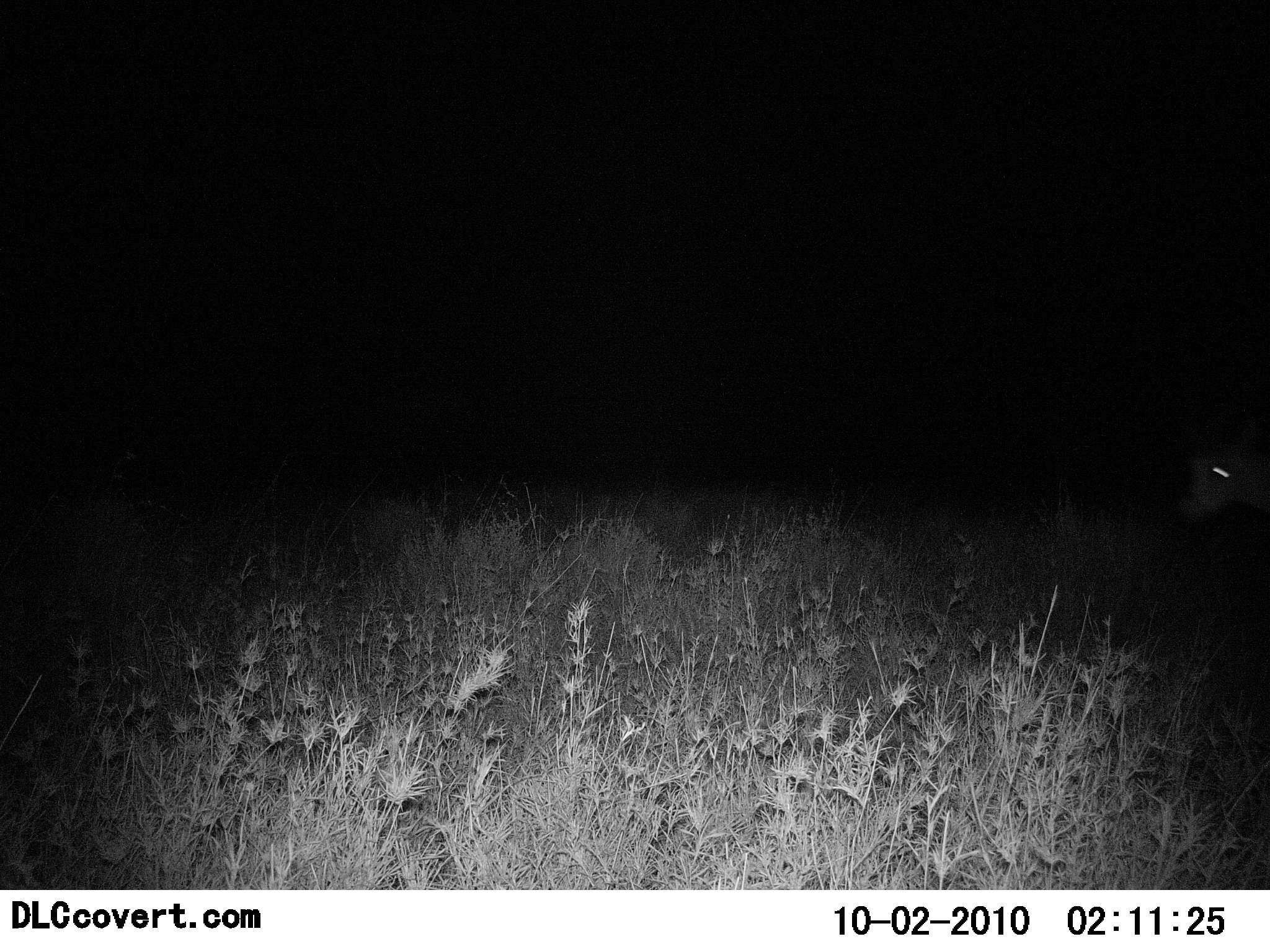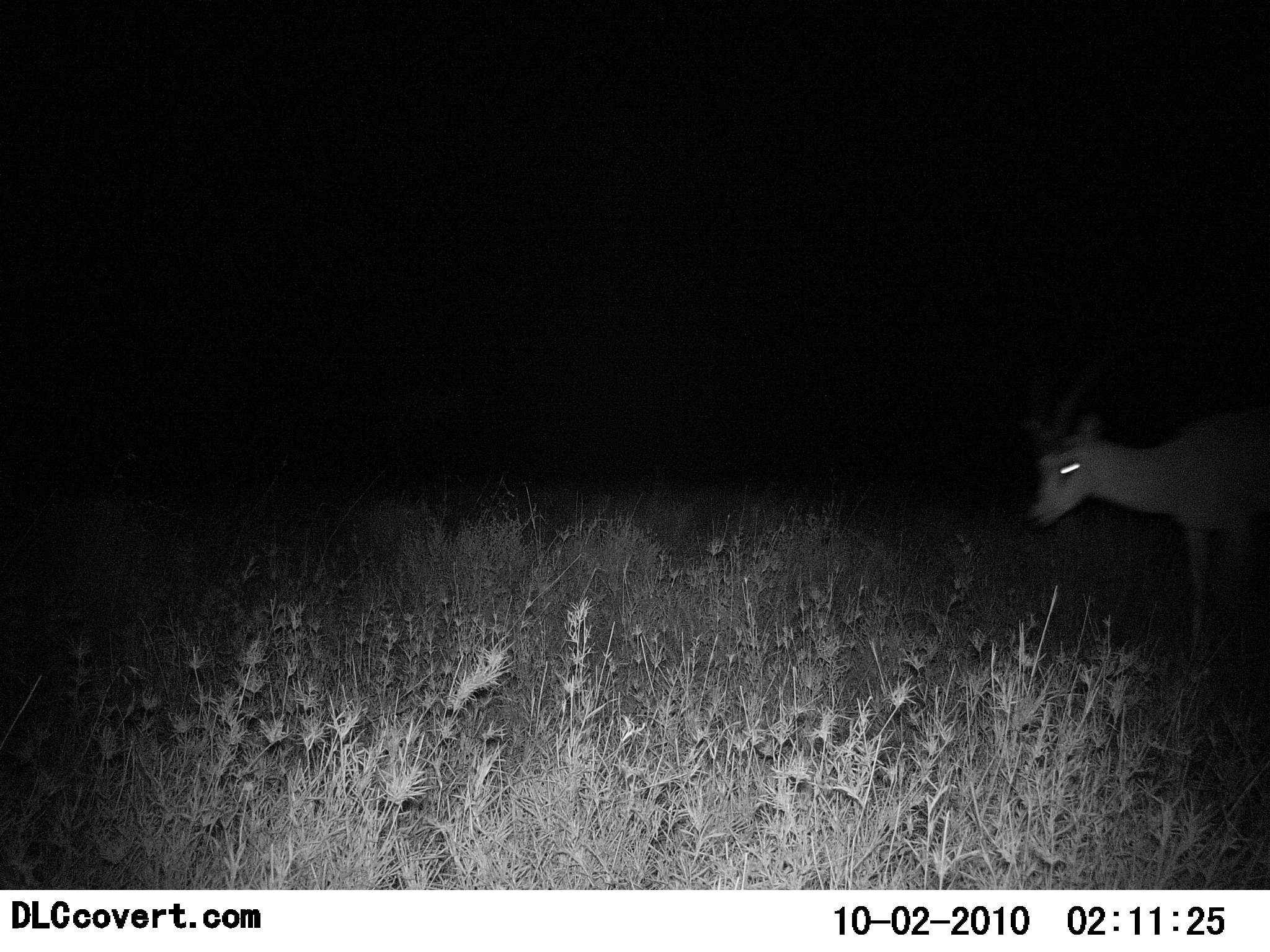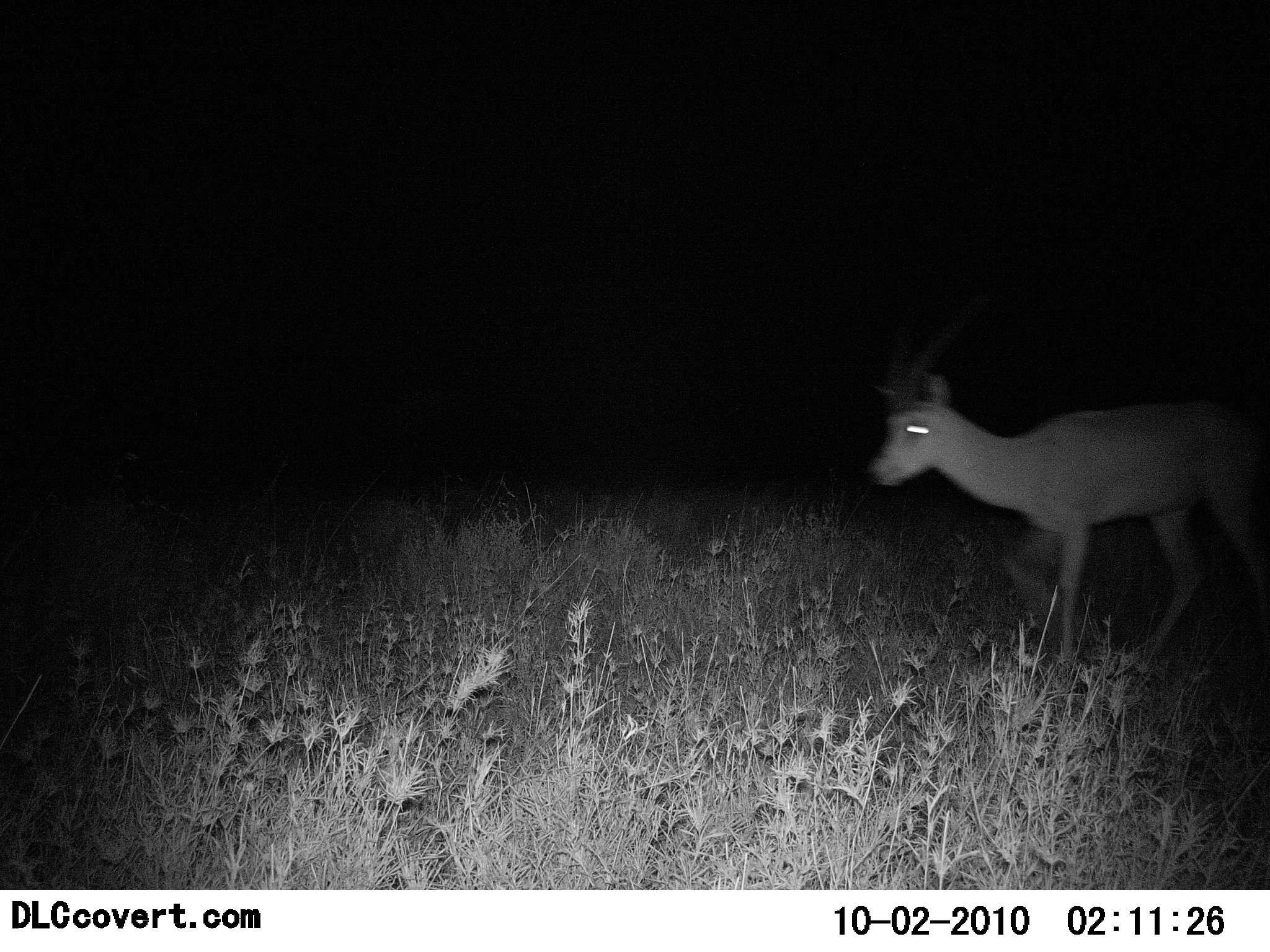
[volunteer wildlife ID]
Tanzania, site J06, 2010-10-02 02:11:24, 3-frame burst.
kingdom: Animalia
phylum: Chordata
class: Mammalia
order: Artiodactyla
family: Bovidae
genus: Nanger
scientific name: Nanger granti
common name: grant's gazelle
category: gazellegrants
Gazellegrants (grant's gazelle) (Nanger granti), count 1. Behavior (volunteer vote fractions): standing 10%, resting 0%, moving 90%, interacting 0%. Young present (vote fraction): 0%. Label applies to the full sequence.